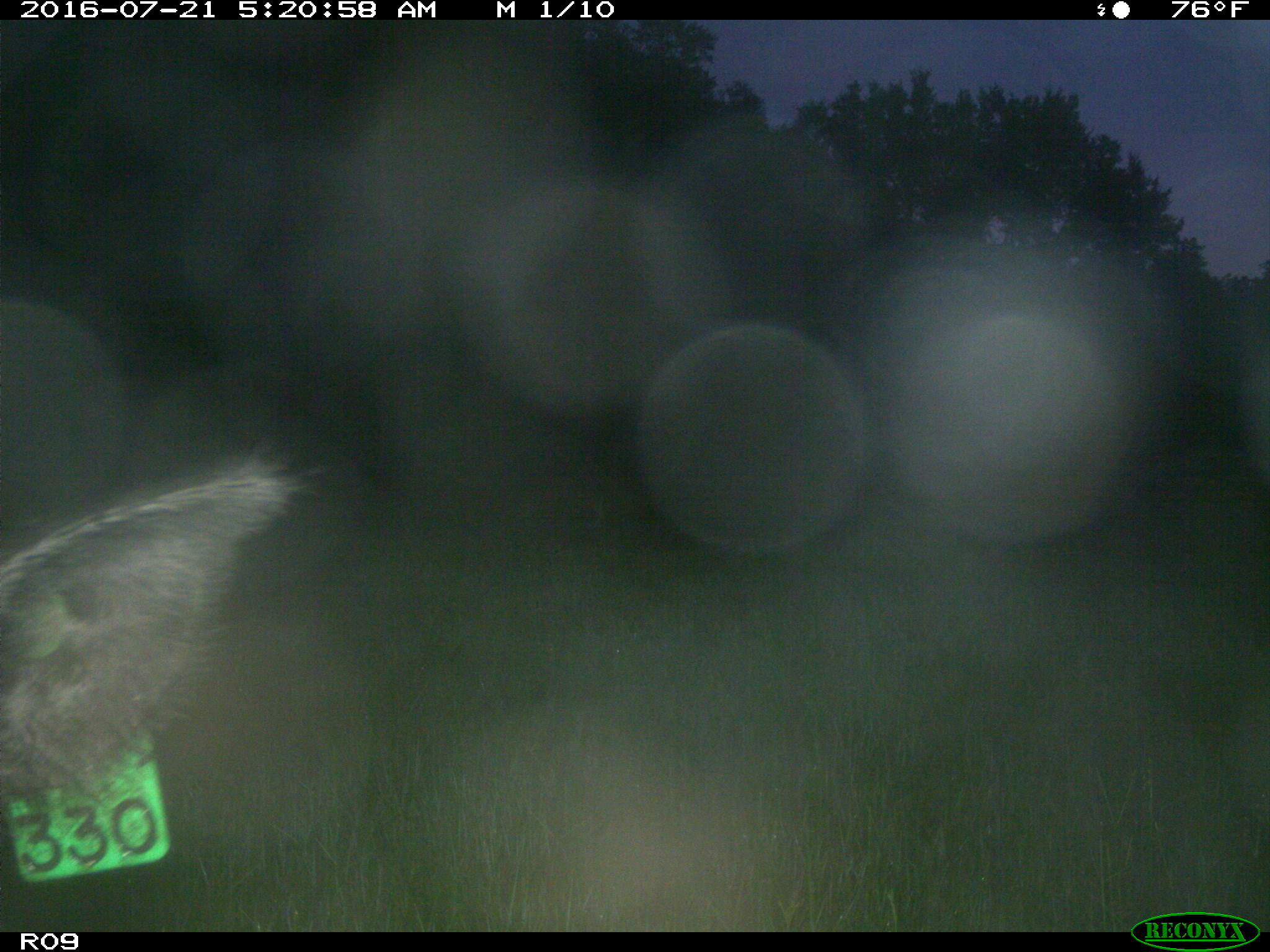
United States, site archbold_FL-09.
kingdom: Animalia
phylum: Chordata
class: Mammalia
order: Artiodactyla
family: Suidae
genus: Sus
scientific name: Sus scrofa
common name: wild boar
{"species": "Sus scrofa (wild boar)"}